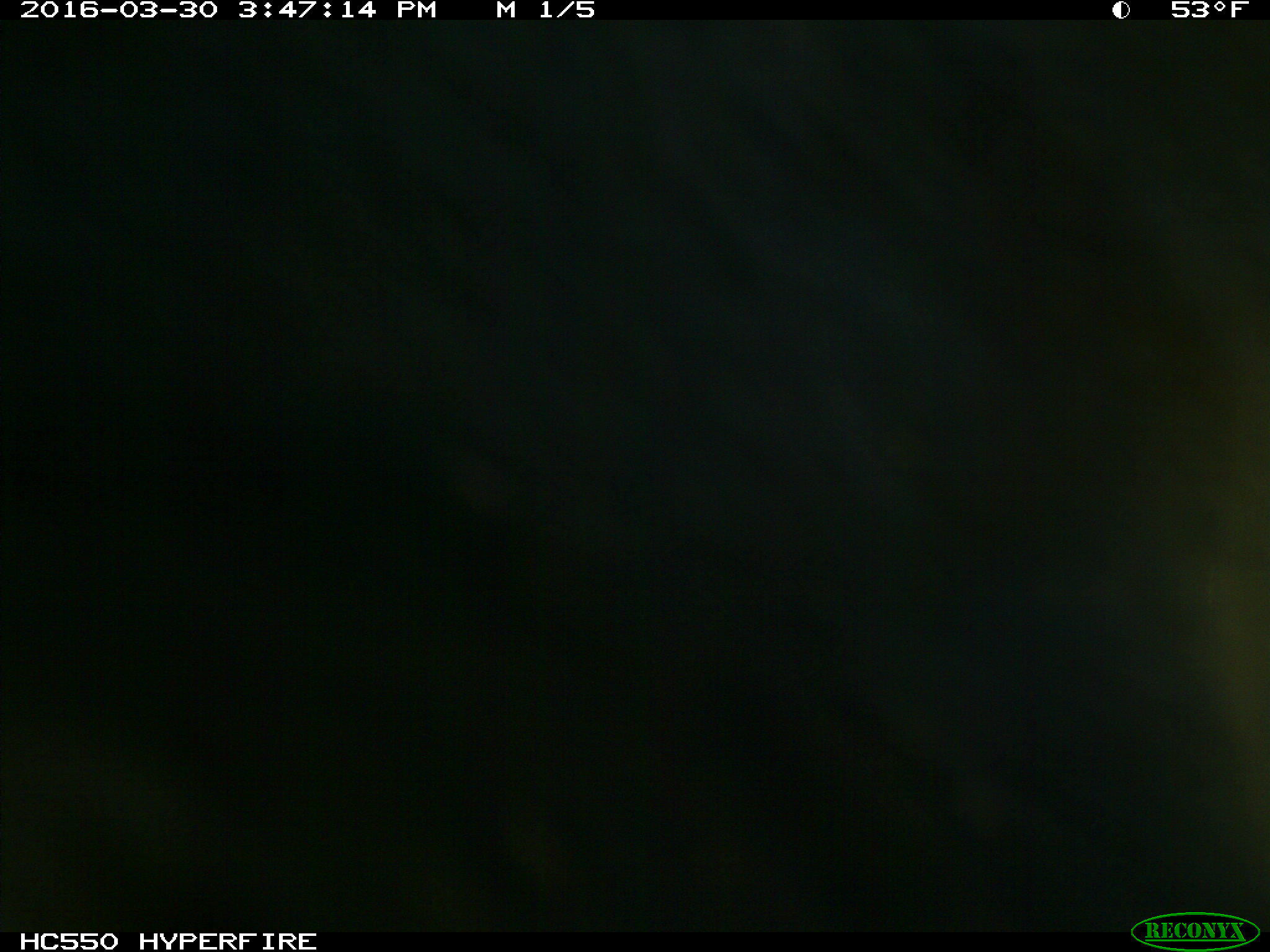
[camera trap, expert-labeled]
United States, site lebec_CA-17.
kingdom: Animalia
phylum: Chordata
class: Mammalia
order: Artiodactyla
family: Bovidae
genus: Bos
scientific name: Bos taurus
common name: domestic cow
Bos taurus (domestic cow).